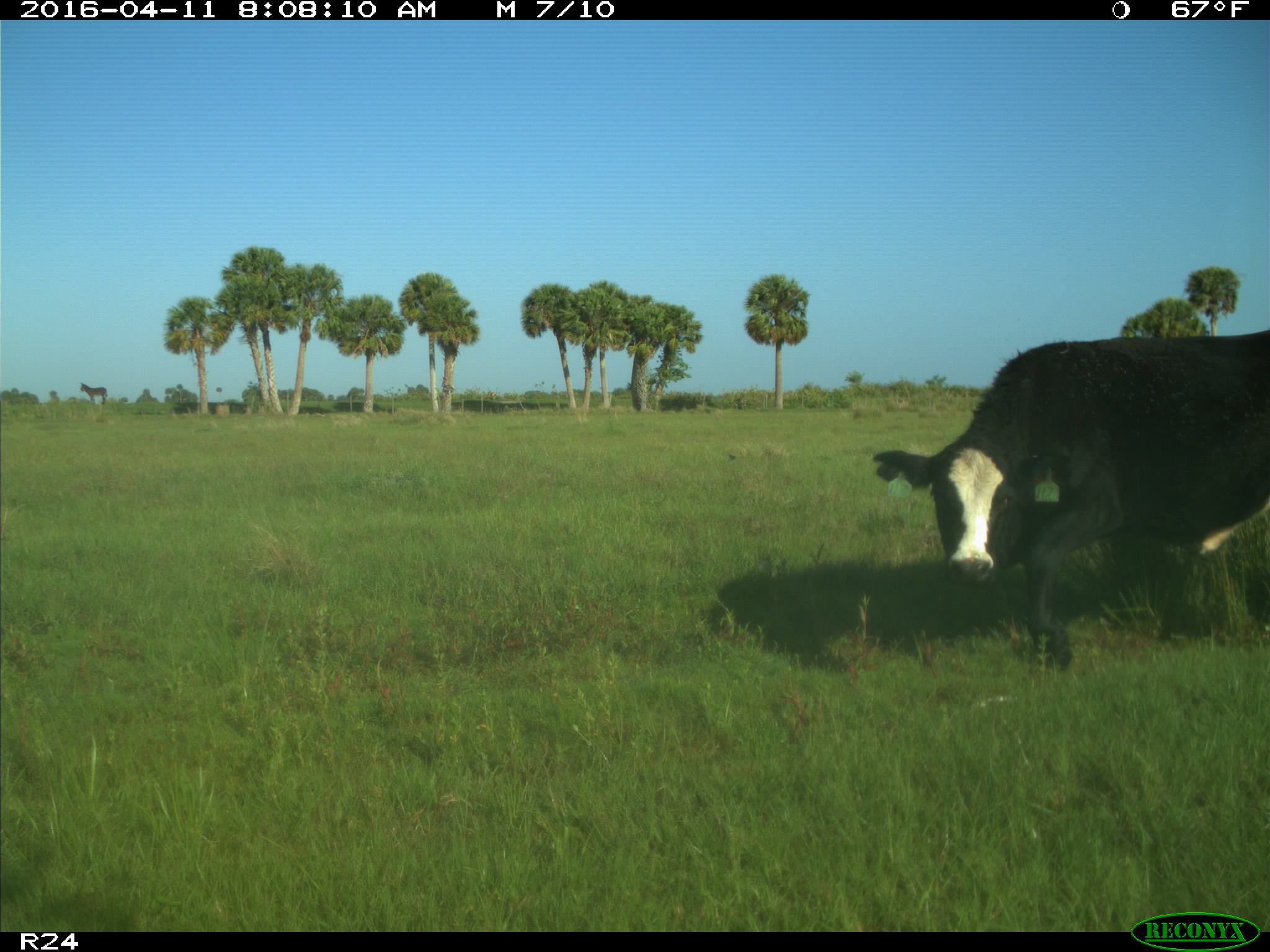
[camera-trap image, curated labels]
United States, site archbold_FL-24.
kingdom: Animalia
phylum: Chordata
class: Mammalia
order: Artiodactyla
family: Bovidae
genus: Bos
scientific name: Bos taurus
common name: domestic cow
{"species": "Bos taurus (domestic cow)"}